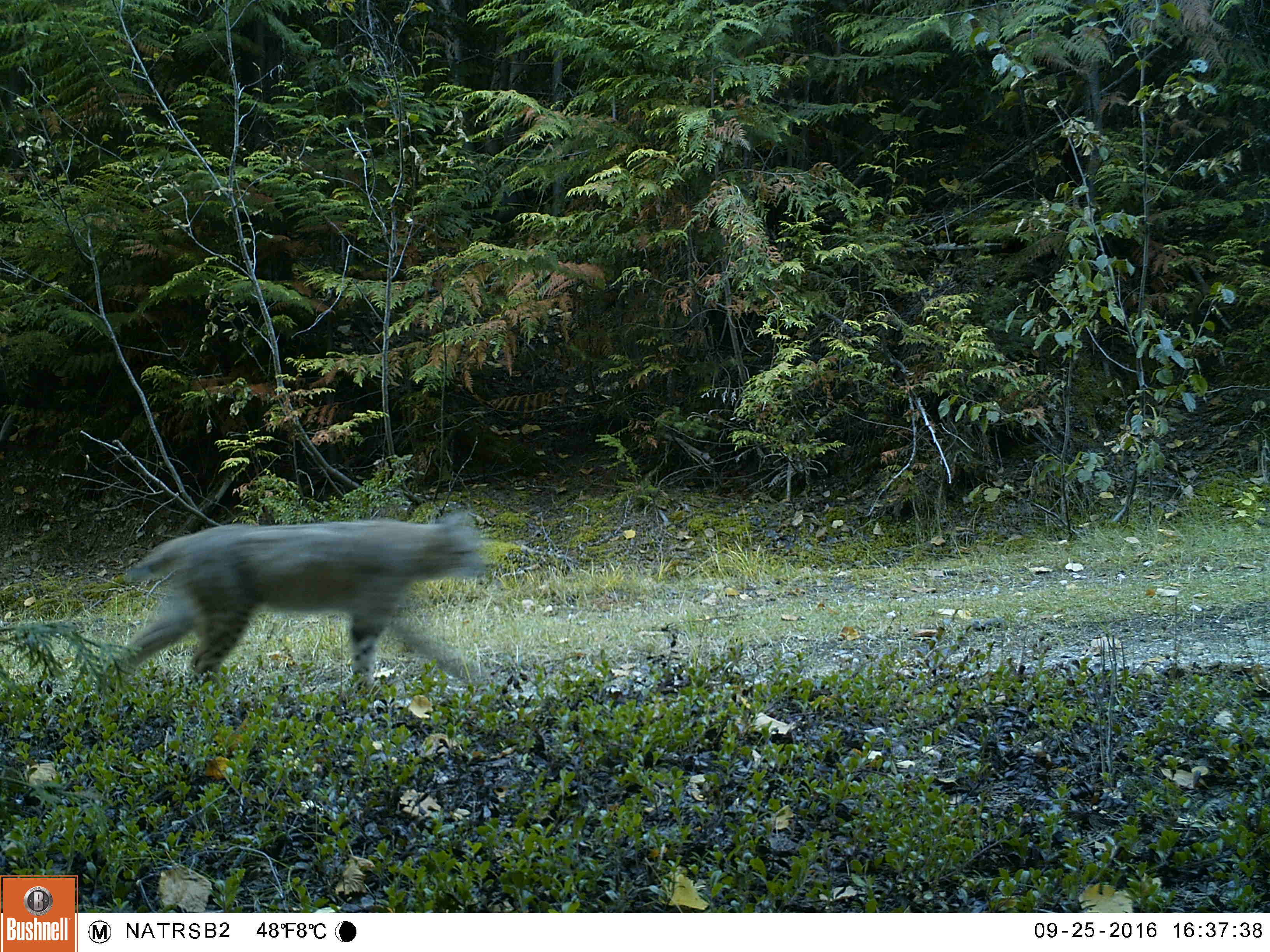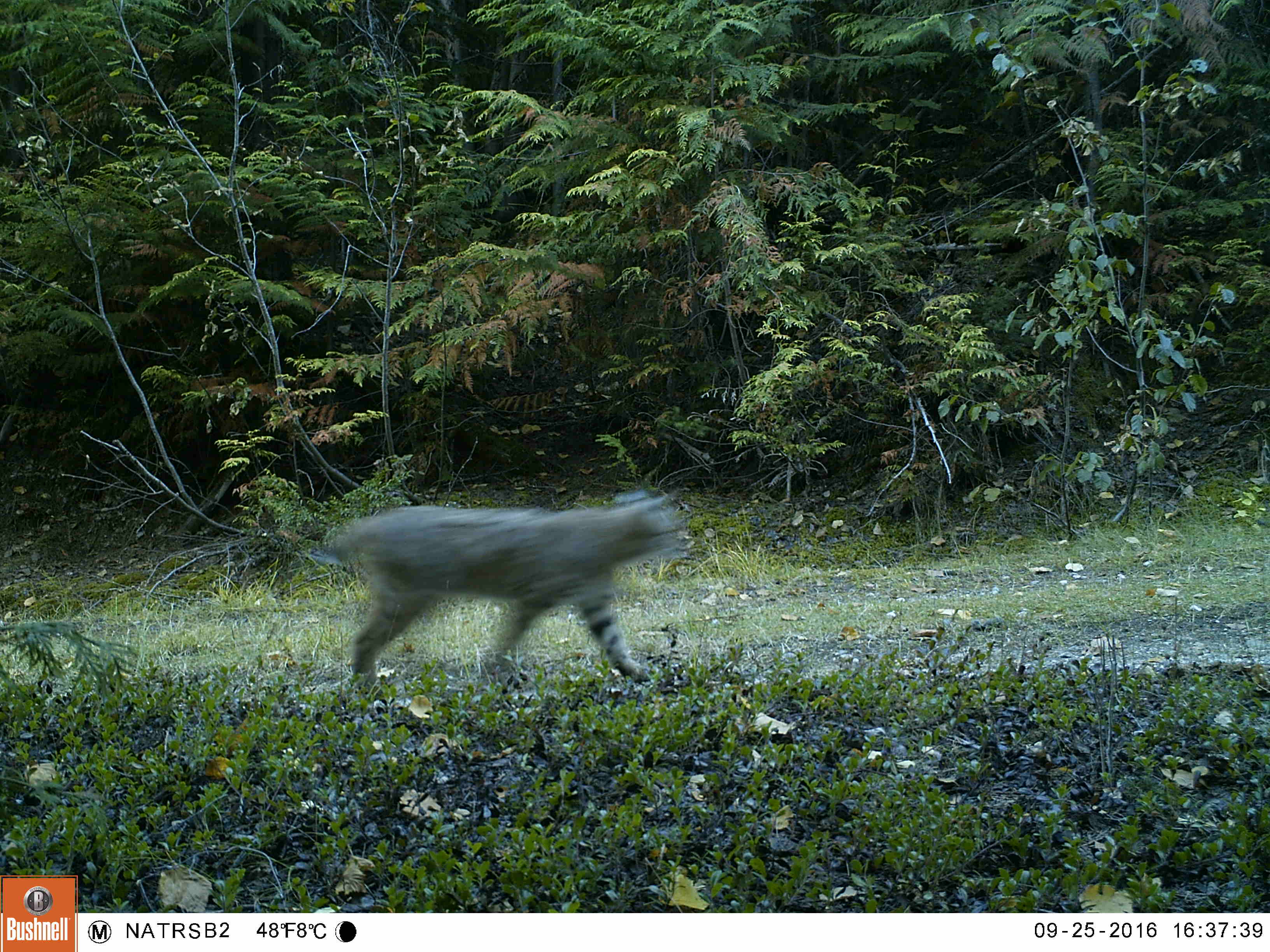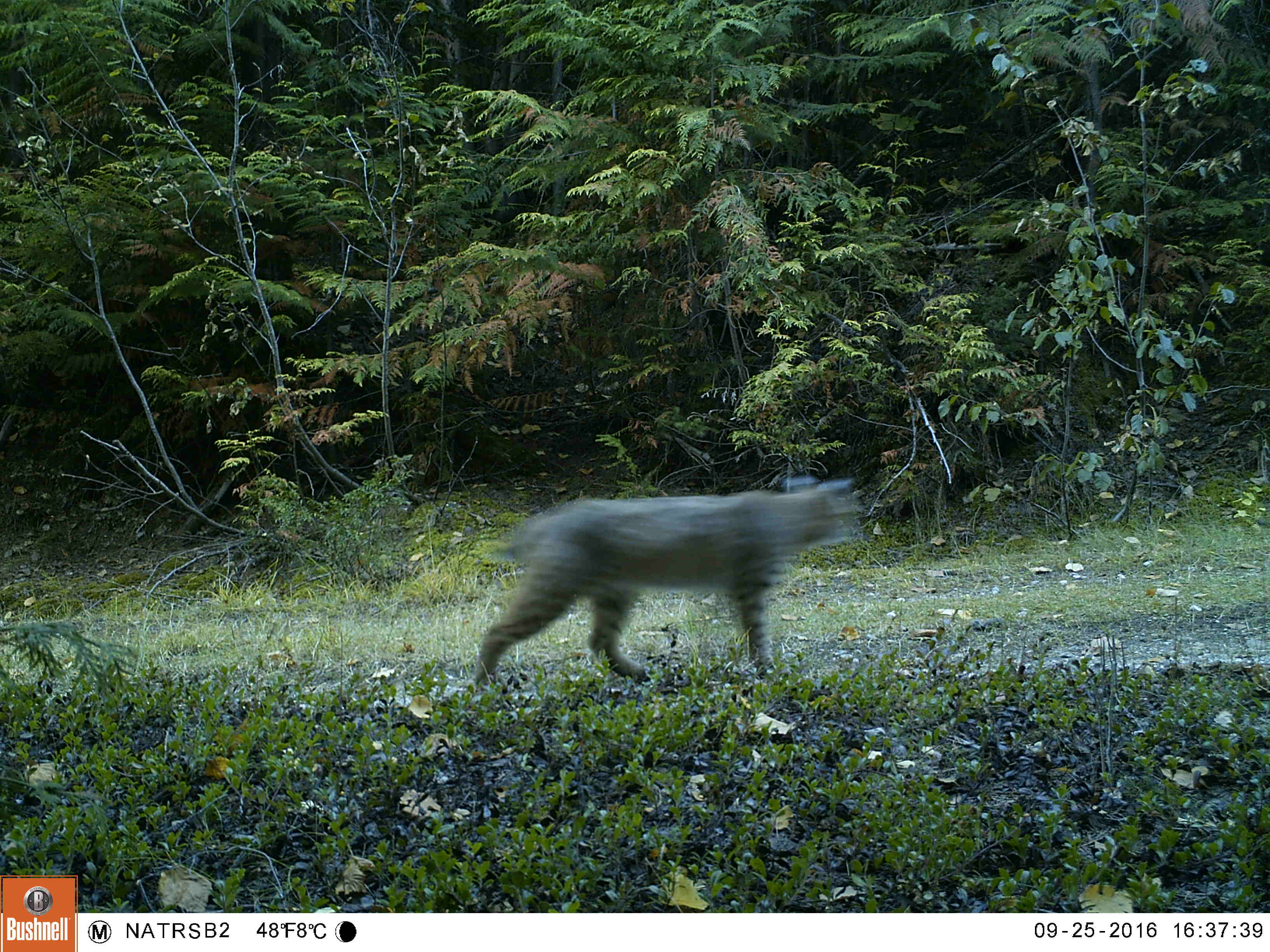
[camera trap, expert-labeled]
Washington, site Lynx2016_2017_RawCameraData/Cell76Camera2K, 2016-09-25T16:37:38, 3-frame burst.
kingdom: Animalia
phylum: Chordata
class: Mammalia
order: Carnivora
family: Felidae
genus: Lynx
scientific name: Lynx rufus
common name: bobcat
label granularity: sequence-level